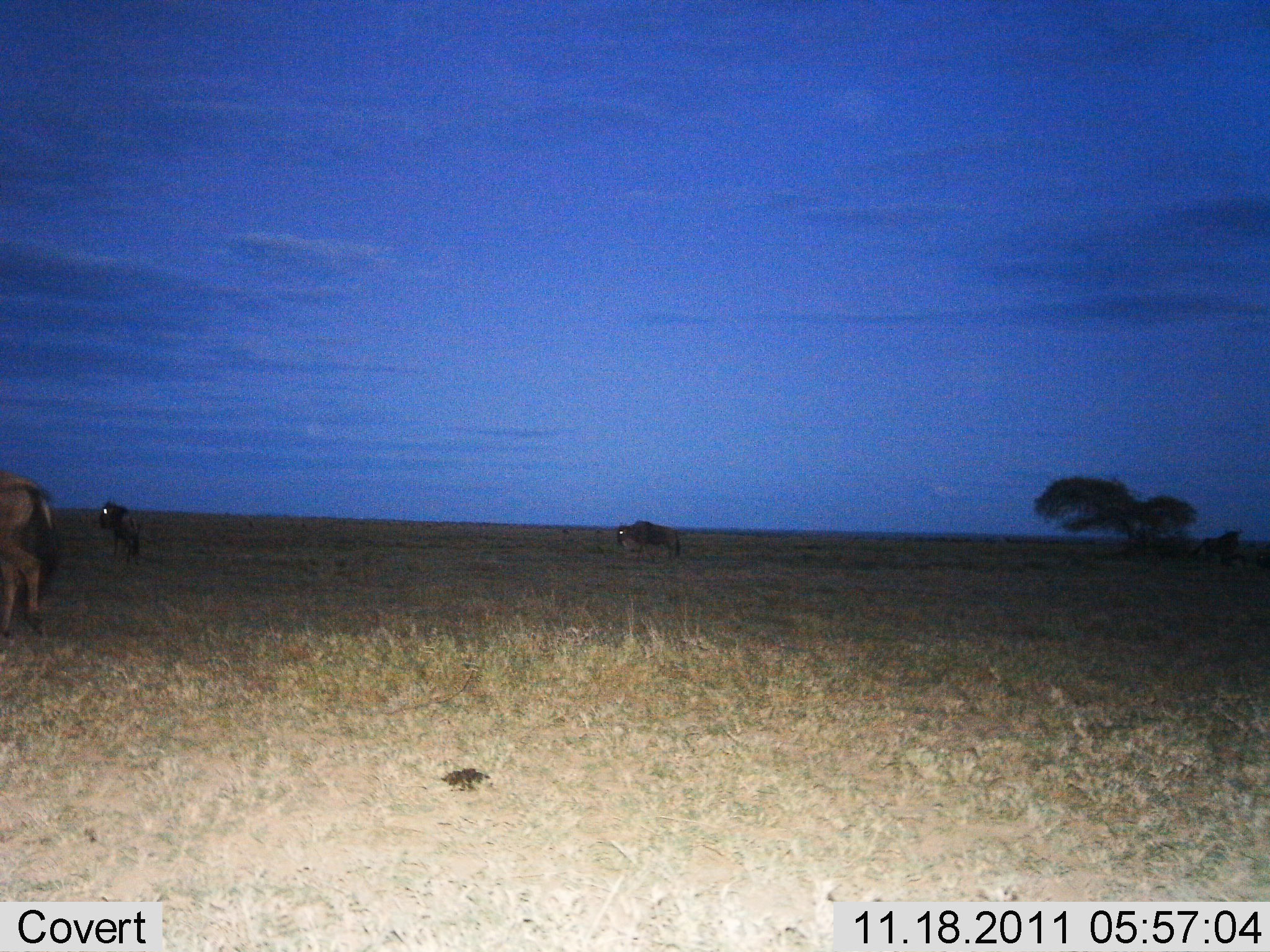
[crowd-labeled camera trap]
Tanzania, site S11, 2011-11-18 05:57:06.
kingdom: Animalia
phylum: Chordata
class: Mammalia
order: Artiodactyla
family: Bovidae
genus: Connochaetes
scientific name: Connochaetes taurinus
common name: blue wildebeest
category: wildebeest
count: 4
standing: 91%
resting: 0%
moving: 27%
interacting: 0%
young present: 0%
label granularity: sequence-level